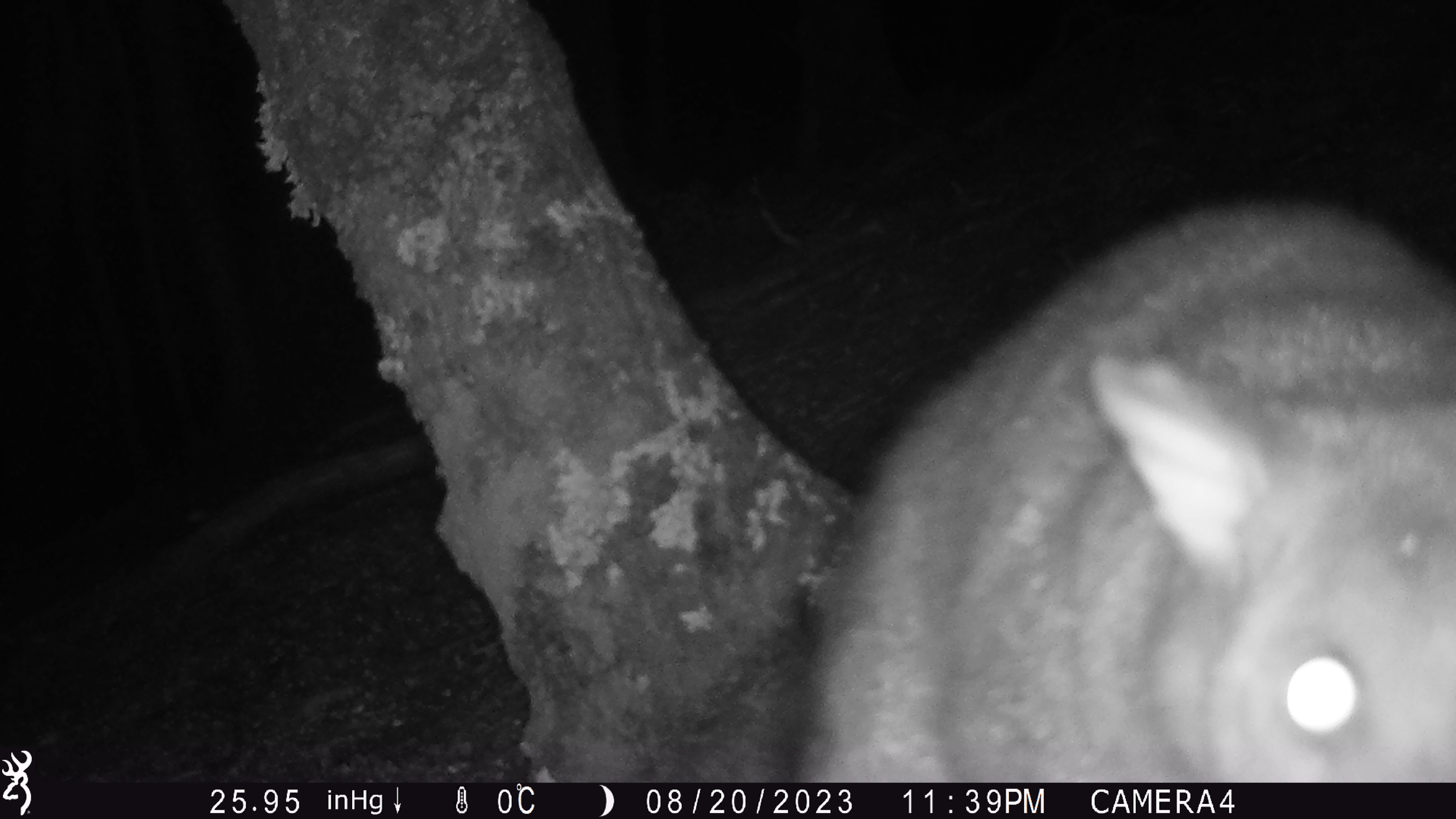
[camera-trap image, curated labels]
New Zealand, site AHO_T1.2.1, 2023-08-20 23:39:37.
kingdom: Animalia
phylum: Chordata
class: Mammalia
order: Carnivora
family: Mustelidae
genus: Mustela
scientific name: Mustela erminea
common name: stoat